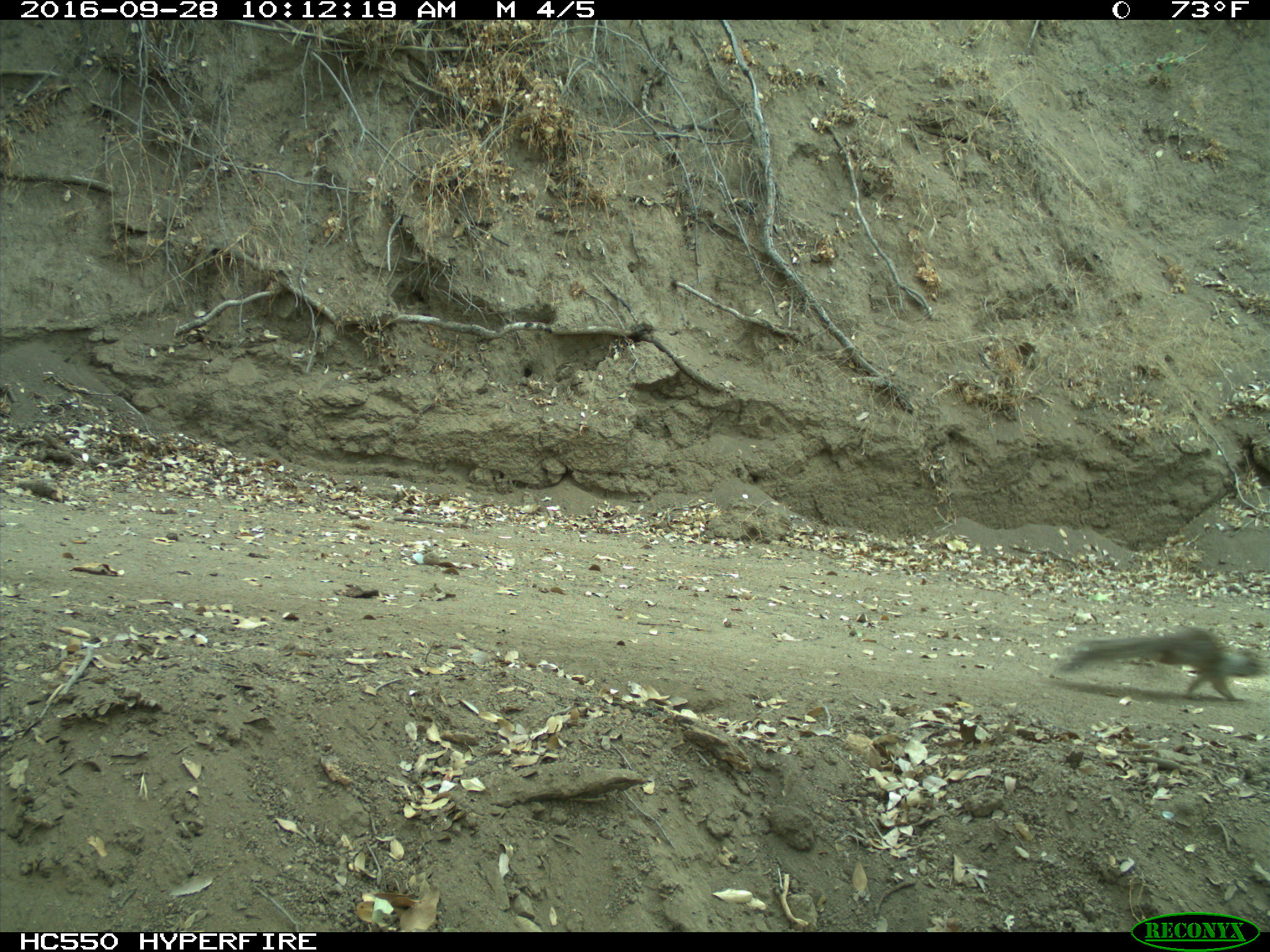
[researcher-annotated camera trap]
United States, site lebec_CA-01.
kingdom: Animalia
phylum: Chordata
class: Mammalia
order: Rodentia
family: Sciuridae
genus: Otospermophilus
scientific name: Otospermophilus beecheyi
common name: california ground squirrel